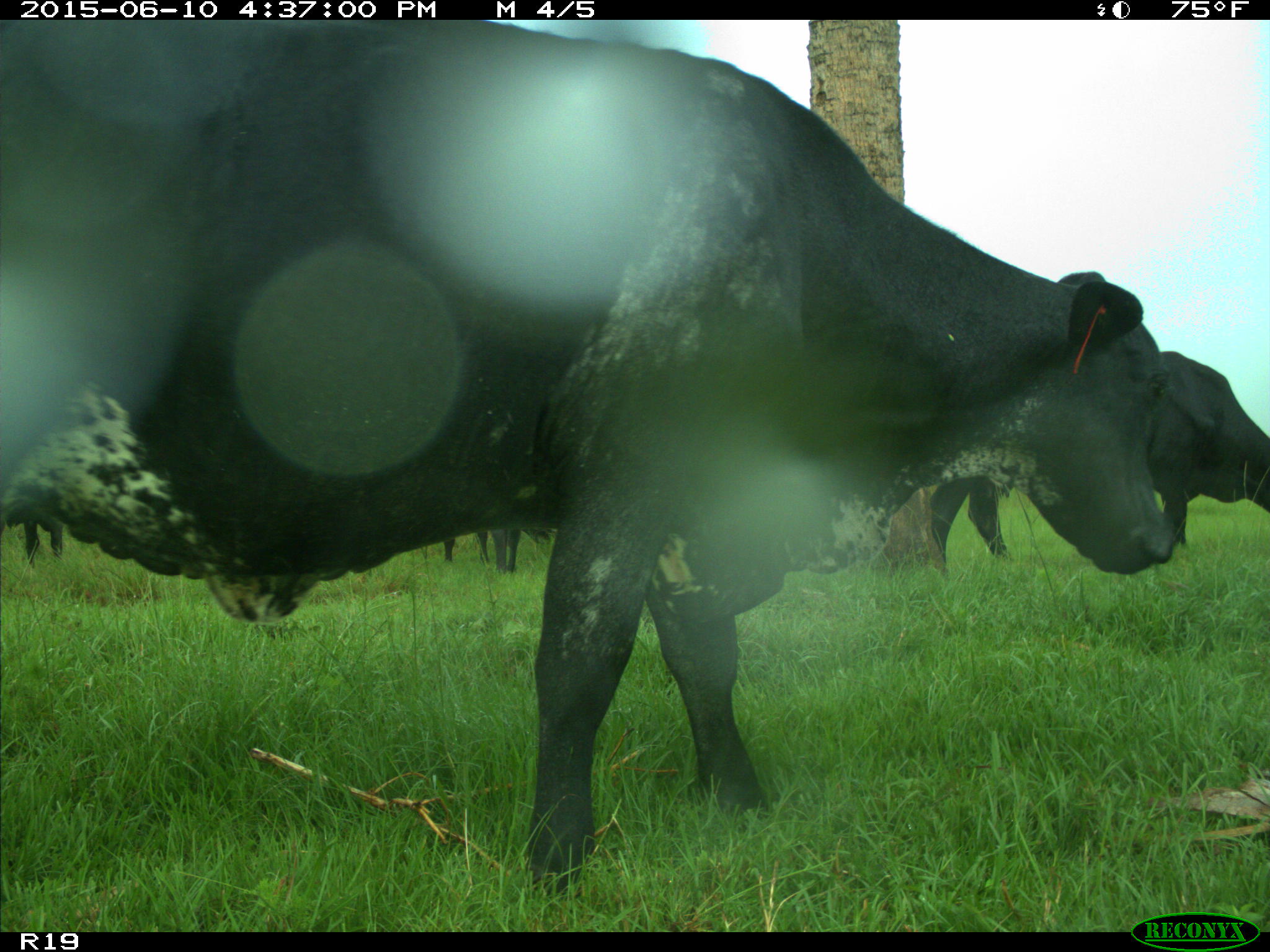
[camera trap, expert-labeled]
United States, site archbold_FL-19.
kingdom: Animalia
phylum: Chordata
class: Mammalia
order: Artiodactyla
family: Bovidae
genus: Bos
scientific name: Bos taurus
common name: domestic cow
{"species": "Bos taurus (domestic cow)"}